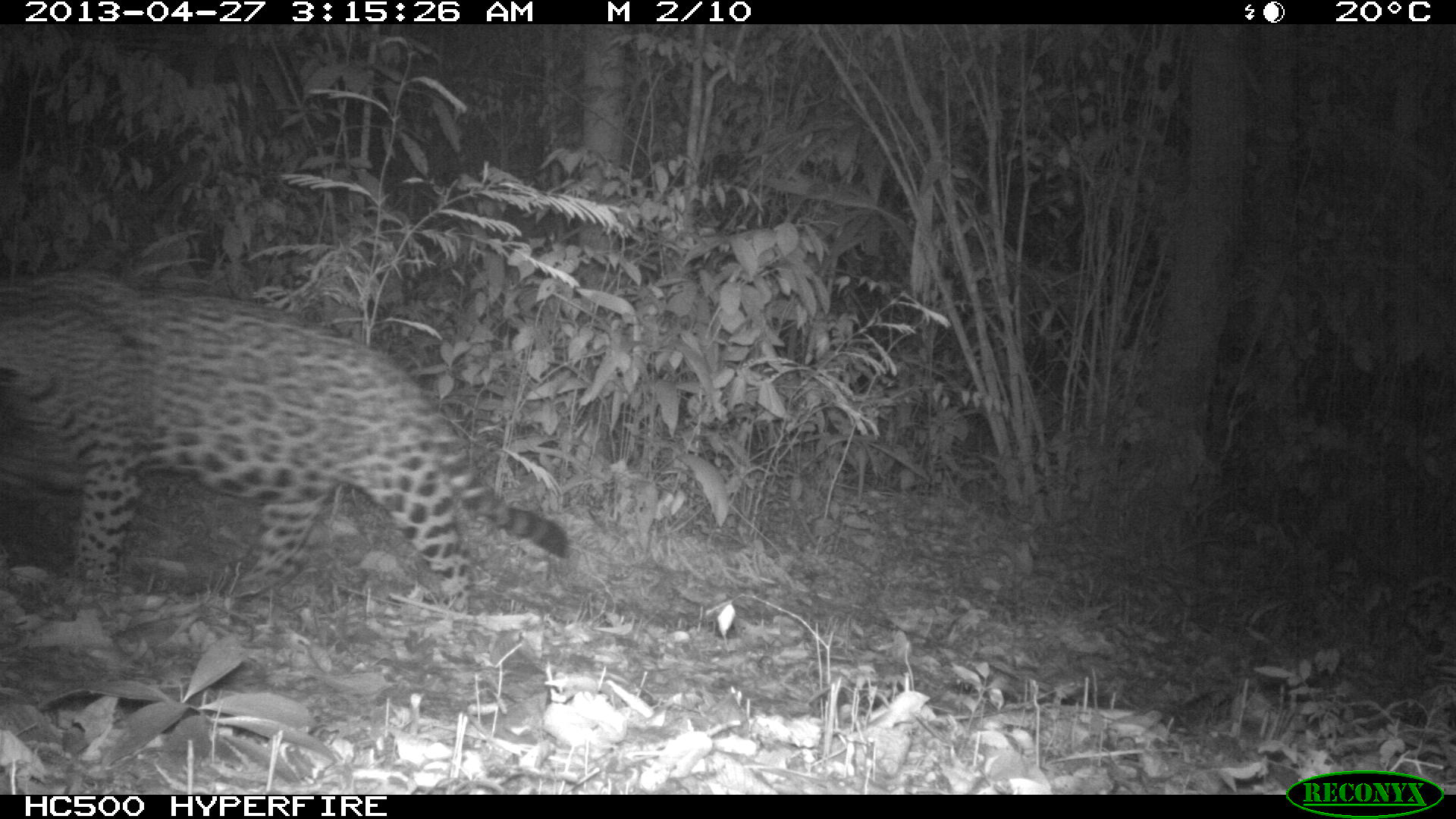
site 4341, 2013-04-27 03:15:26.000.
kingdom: Animalia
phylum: Chordata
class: Mammalia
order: Carnivora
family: Felidae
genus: Panthera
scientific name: Panthera onca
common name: jaguar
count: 1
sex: male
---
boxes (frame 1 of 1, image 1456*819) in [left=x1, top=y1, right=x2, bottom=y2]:
panthera onca: [left=1, top=273, right=564, bottom=607]